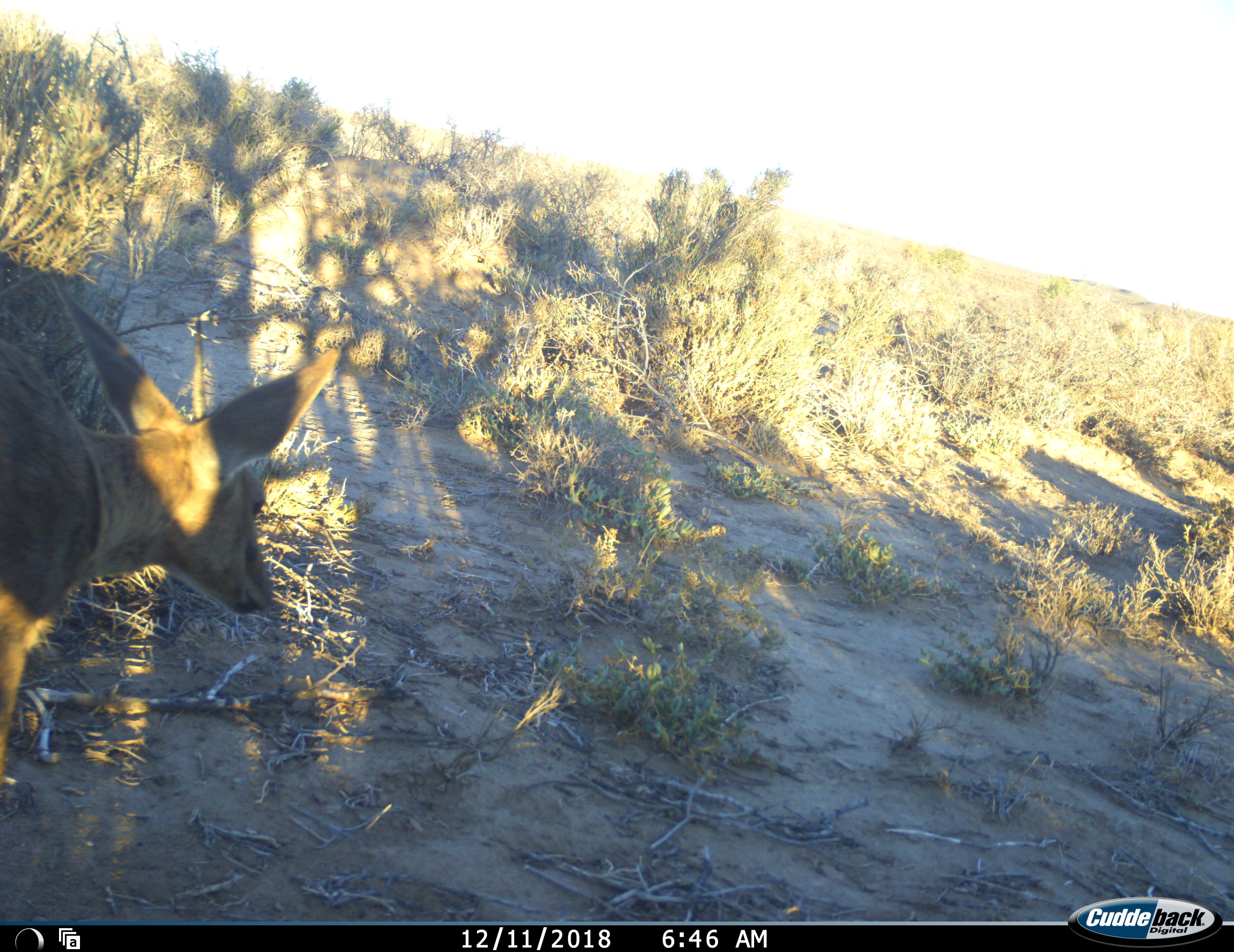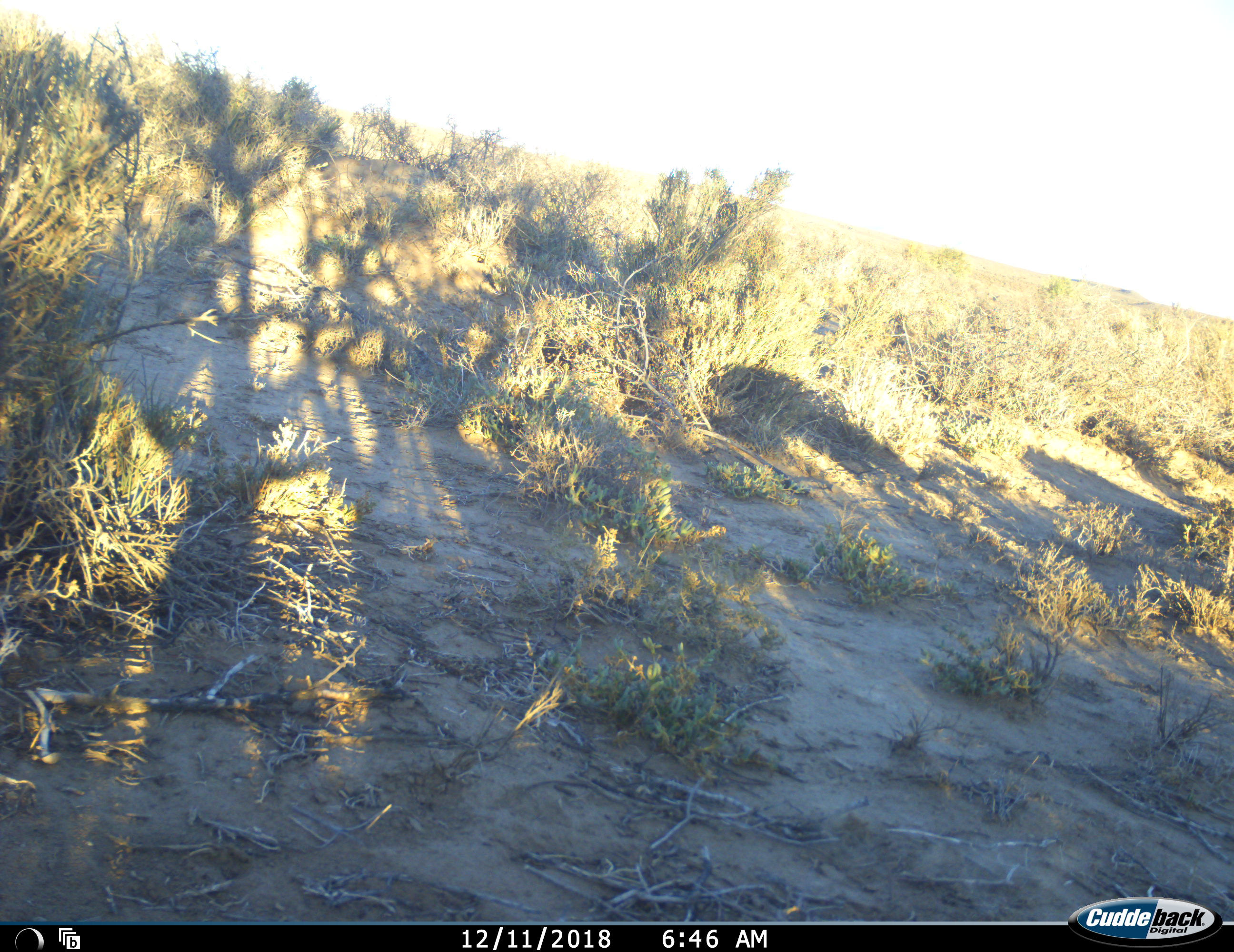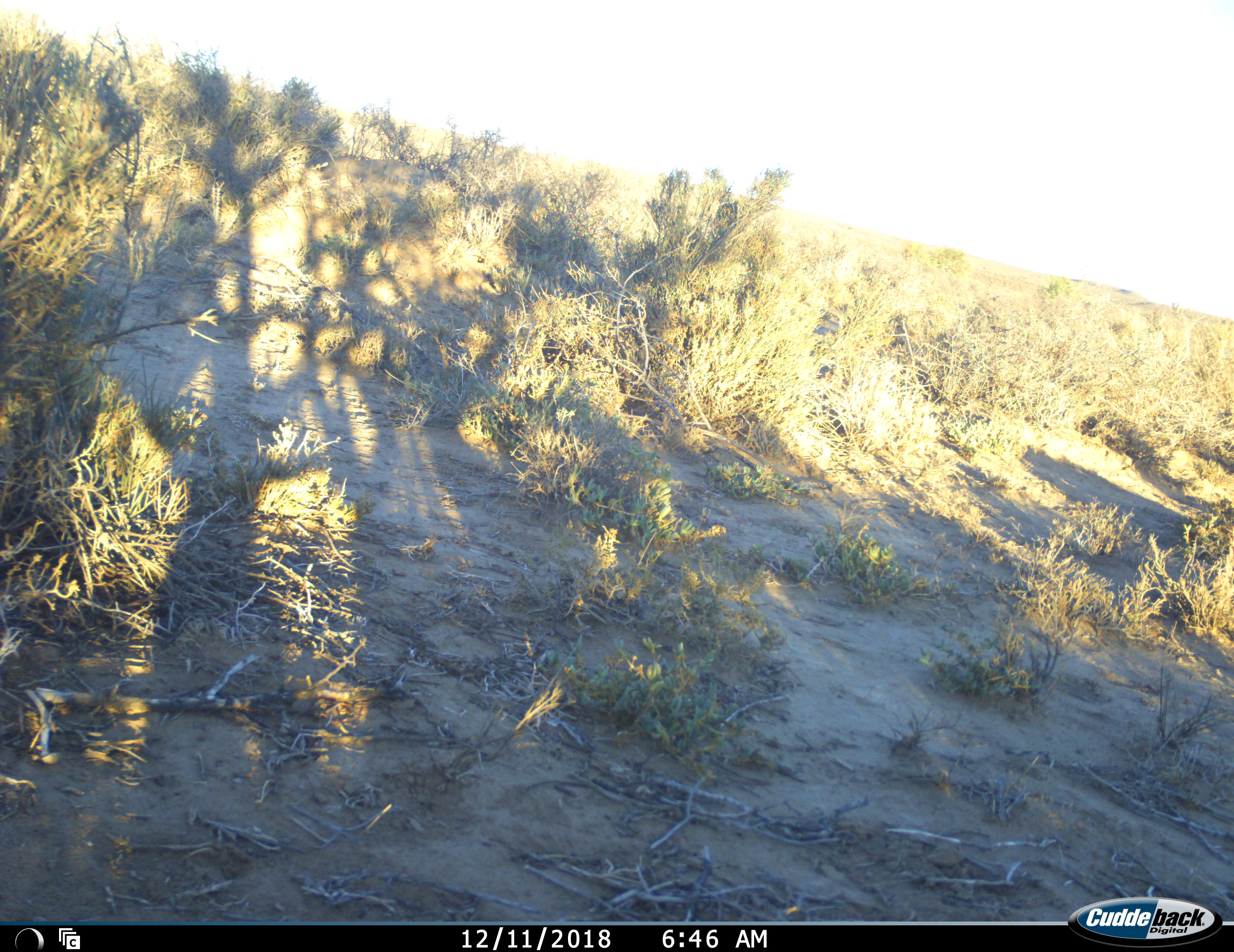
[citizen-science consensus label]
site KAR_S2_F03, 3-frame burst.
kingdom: Animalia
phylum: Chordata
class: Mammalia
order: Artiodactyla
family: Bovidae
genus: Sylvicapra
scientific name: Sylvicapra grimmia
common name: common duiker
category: duikercommongrey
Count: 1.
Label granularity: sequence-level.